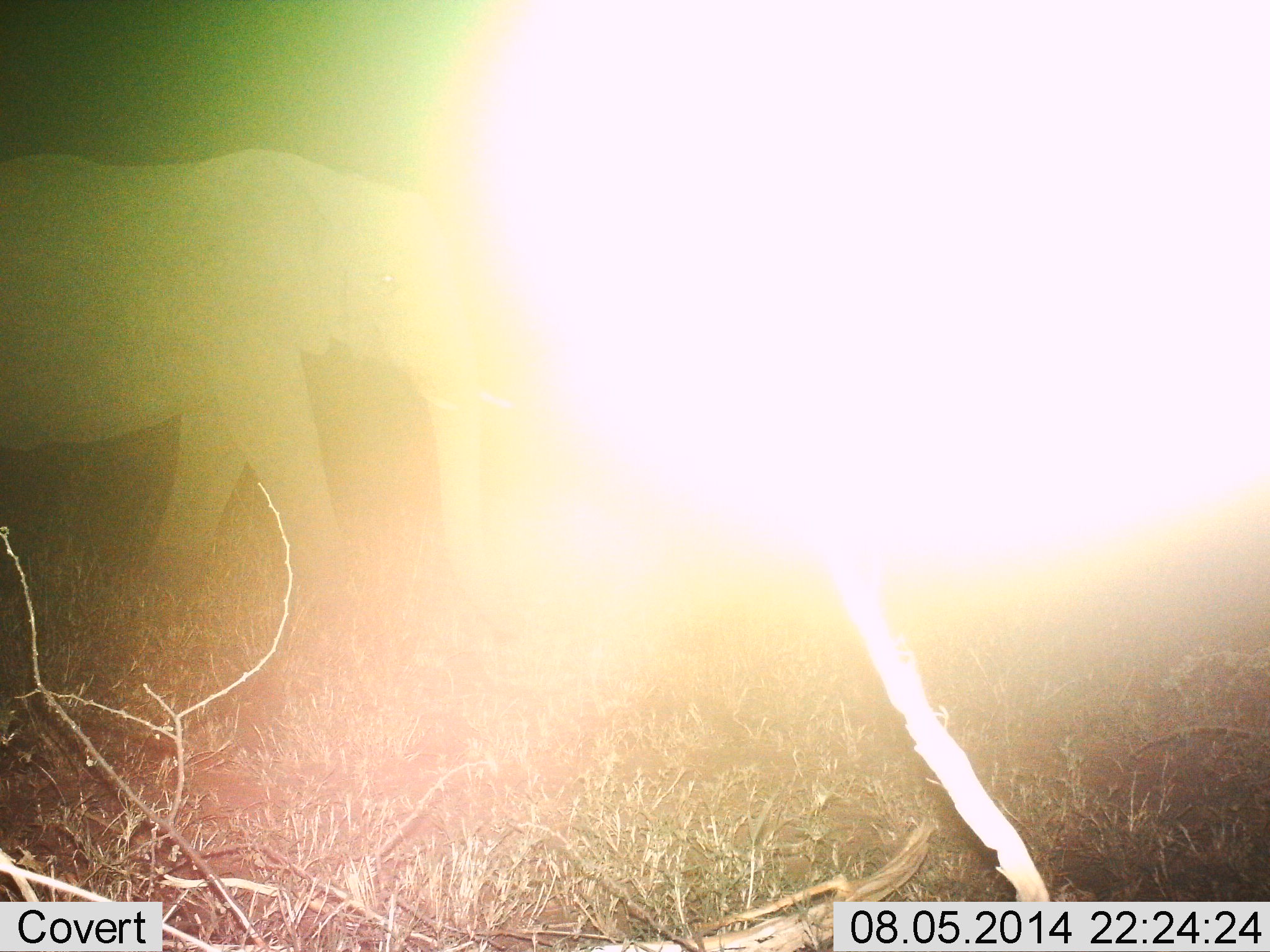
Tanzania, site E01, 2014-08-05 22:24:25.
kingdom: Animalia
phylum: Chordata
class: Mammalia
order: Proboscidea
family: Elephantidae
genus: Loxodonta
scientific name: Loxodonta africana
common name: african bush elephant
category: elephant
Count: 1.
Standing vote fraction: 20%.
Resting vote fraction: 0%.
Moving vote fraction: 80%.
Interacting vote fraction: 0%.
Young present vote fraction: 0%.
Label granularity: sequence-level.